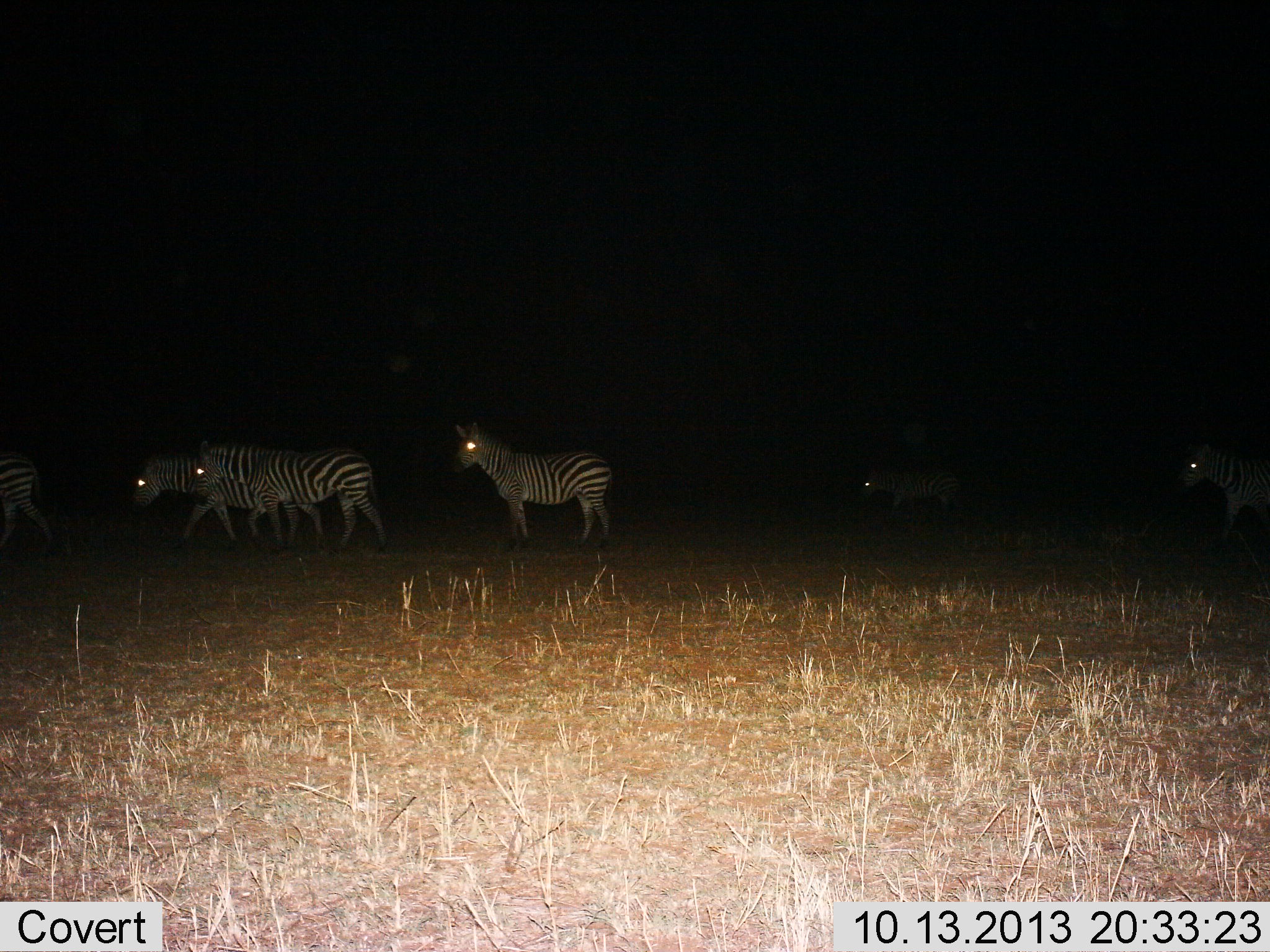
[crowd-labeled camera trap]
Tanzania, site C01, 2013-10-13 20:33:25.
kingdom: Animalia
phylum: Chordata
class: Mammalia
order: Perissodactyla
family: Equidae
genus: Equus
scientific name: Equus quagga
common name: plains zebra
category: zebra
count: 6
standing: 50%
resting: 6%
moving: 78%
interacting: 6%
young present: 0%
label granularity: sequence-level